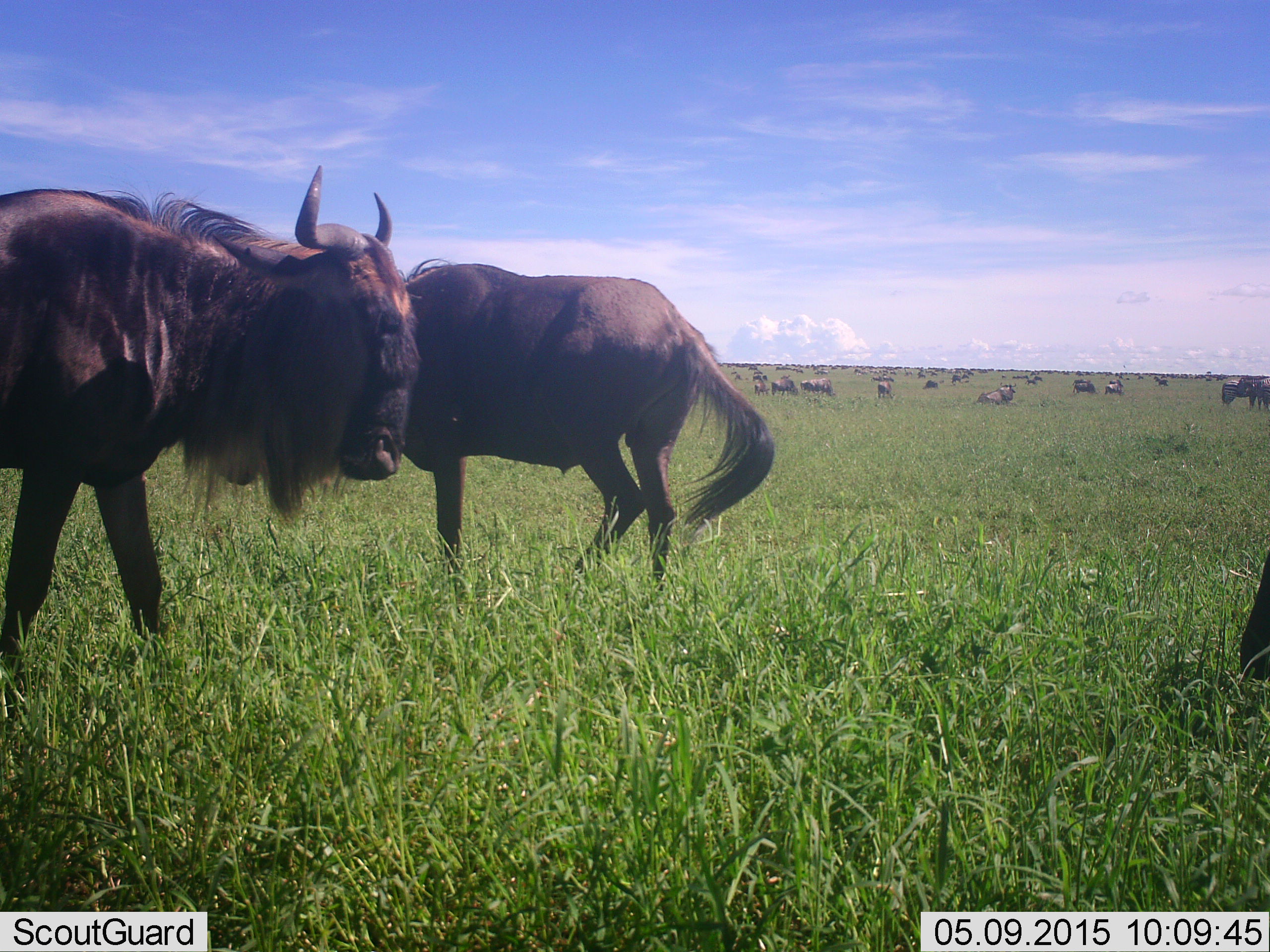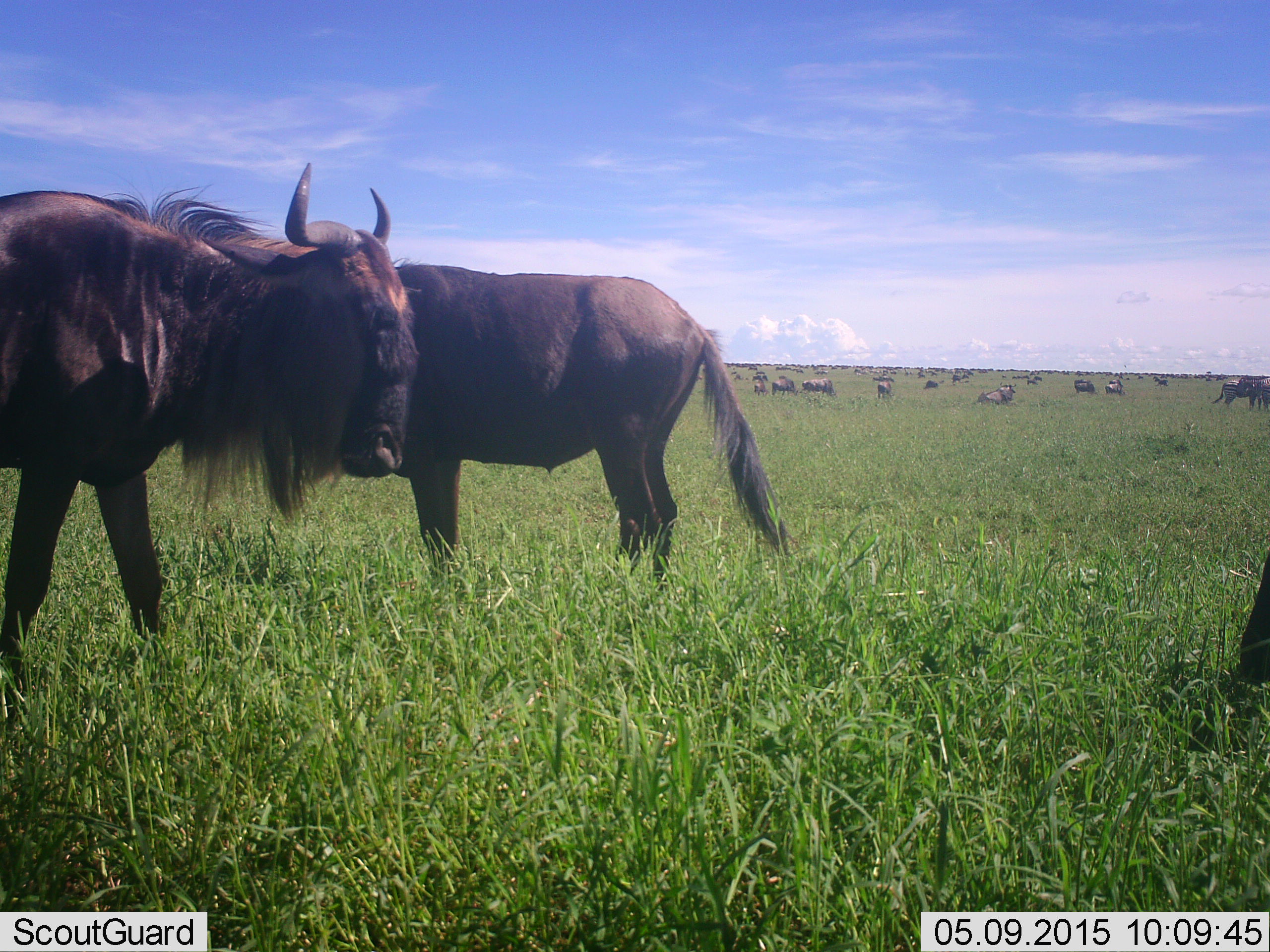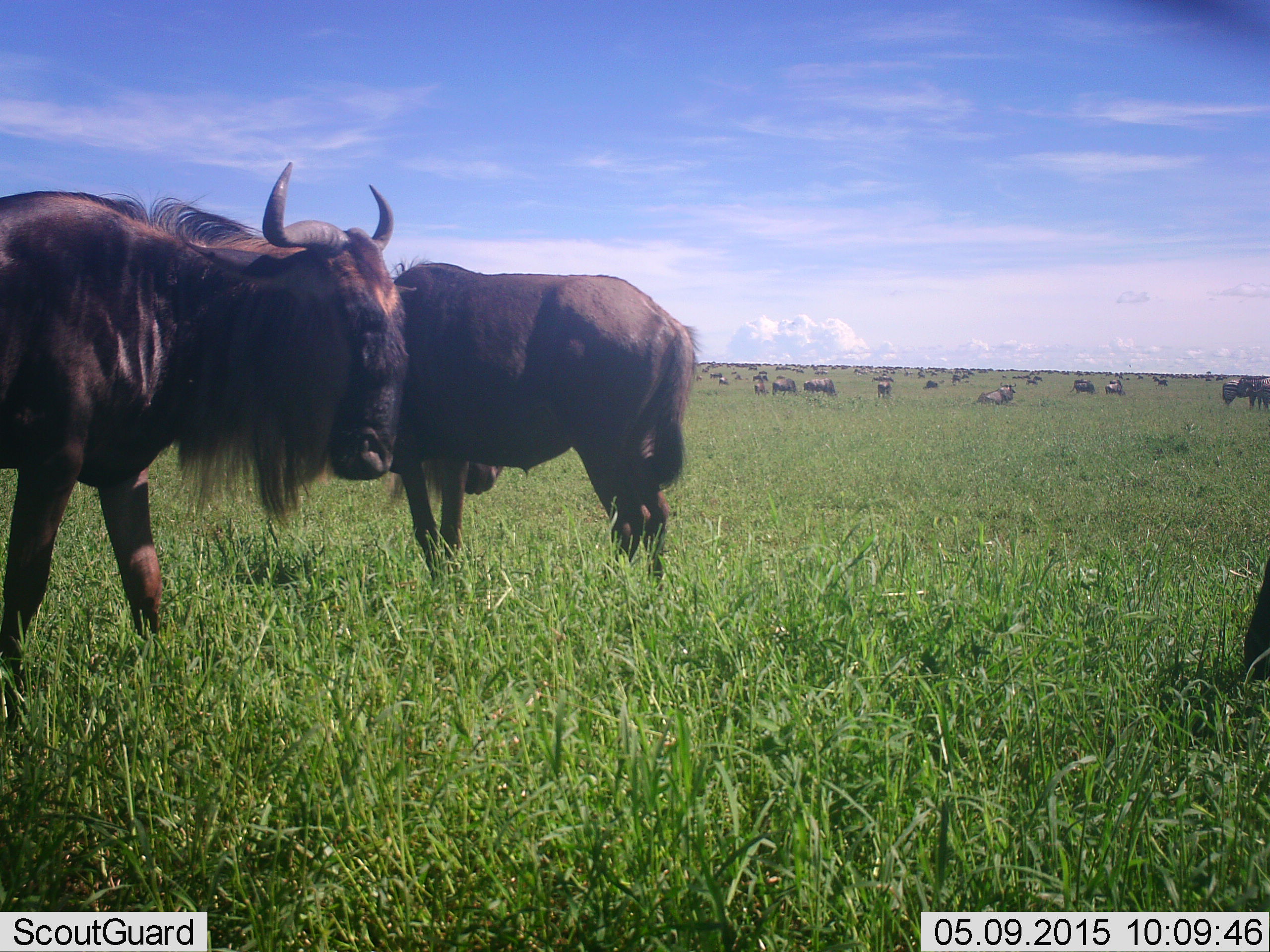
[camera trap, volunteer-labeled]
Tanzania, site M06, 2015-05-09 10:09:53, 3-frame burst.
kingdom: Animalia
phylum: Chordata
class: Mammalia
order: Artiodactyla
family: Bovidae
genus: Connochaetes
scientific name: Connochaetes taurinus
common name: blue wildebeest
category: wildebeest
Wildebeest (blue wildebeest) (Connochaetes taurinus), count 11-50. Behavior (volunteer vote fractions): standing 80%, resting 40%, moving 40%, interacting 0%. Young present (vote fraction): 0%. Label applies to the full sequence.